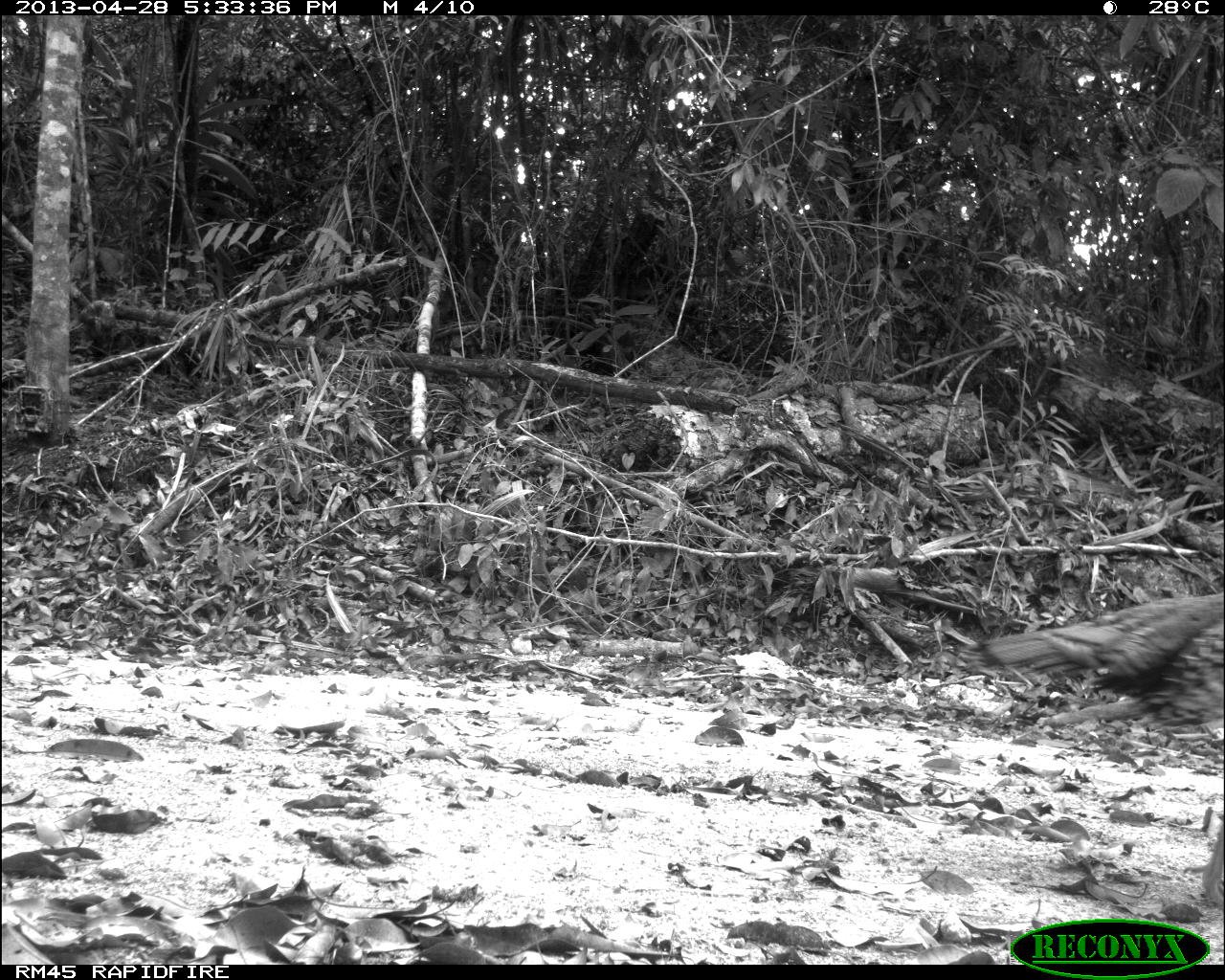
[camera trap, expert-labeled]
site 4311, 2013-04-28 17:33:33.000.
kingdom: Animalia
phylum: Chordata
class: Aves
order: Galliformes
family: Phasianidae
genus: Meleagris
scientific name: Meleagris ocellata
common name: ocellated turkey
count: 1